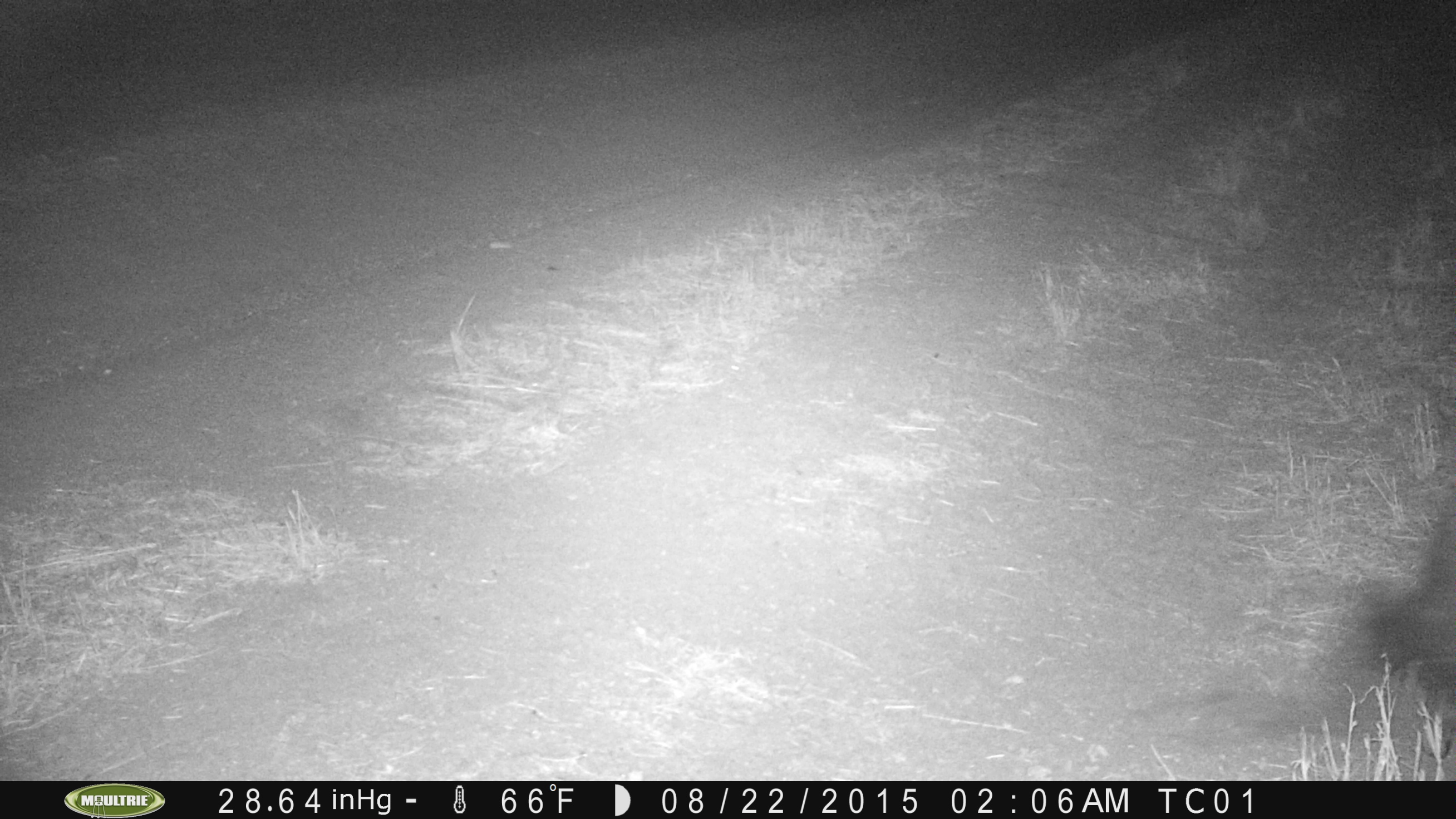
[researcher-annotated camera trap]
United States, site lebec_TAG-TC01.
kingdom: Animalia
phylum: Chordata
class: Mammalia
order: Artiodactyla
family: Suidae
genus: Sus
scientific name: Sus scrofa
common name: wild boar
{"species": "Sus scrofa (wild boar)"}